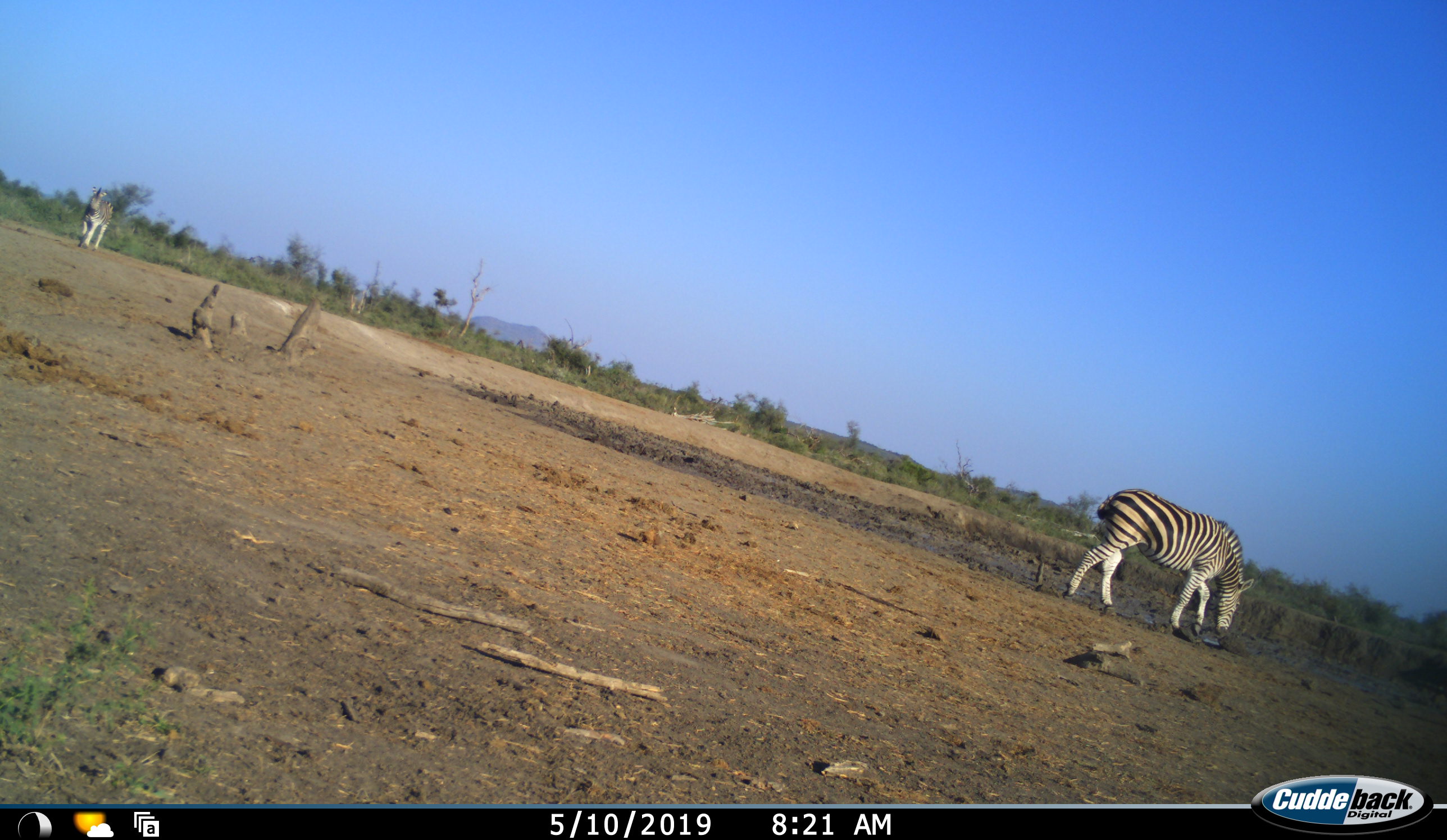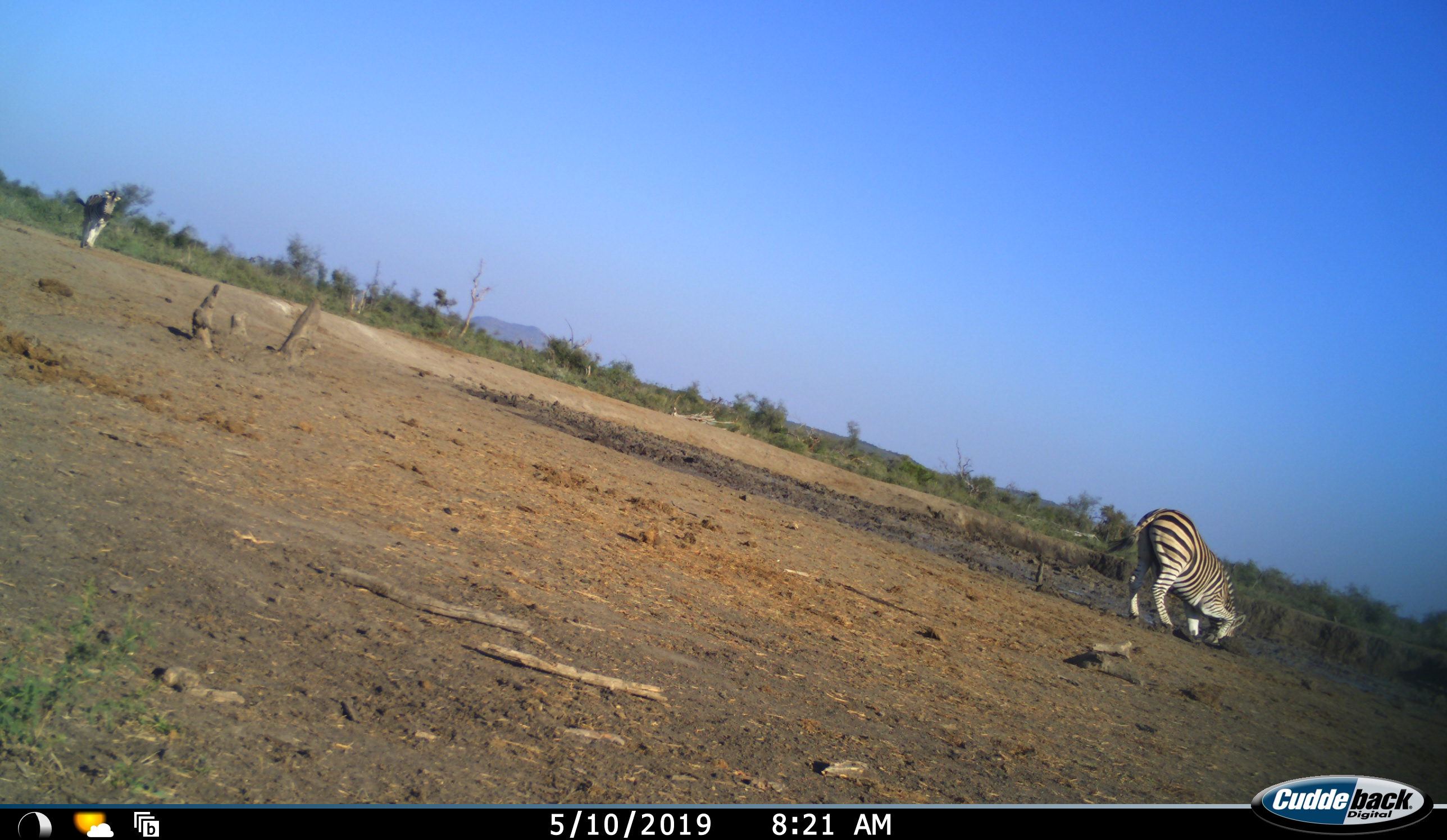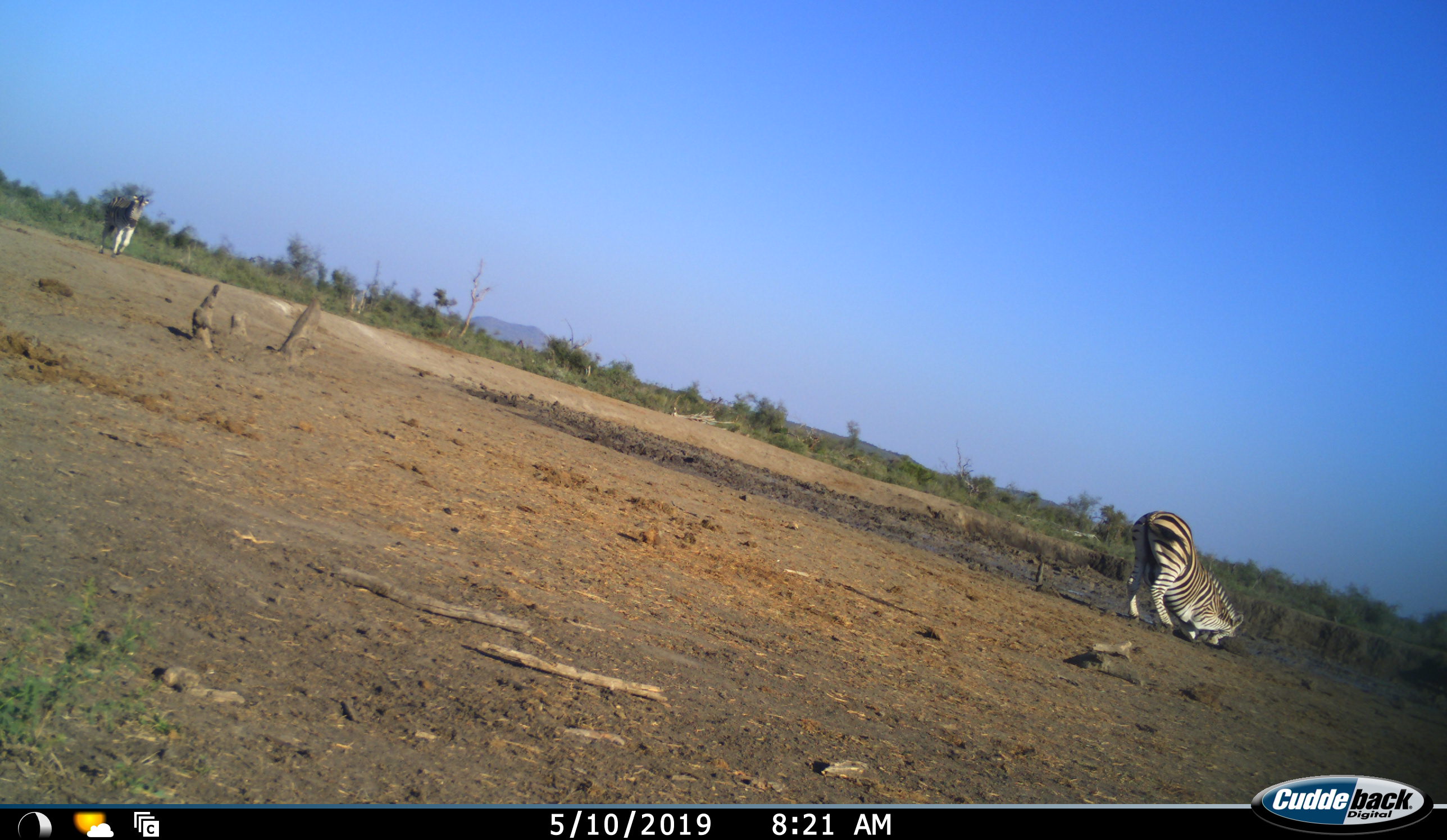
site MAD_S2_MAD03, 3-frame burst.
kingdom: Animalia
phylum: Chordata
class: Mammalia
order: Perissodactyla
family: Equidae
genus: Equus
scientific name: Equus quagga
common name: plains zebra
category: zebraplains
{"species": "zebraplains (plains zebra) (Equus quagga)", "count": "2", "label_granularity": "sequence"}